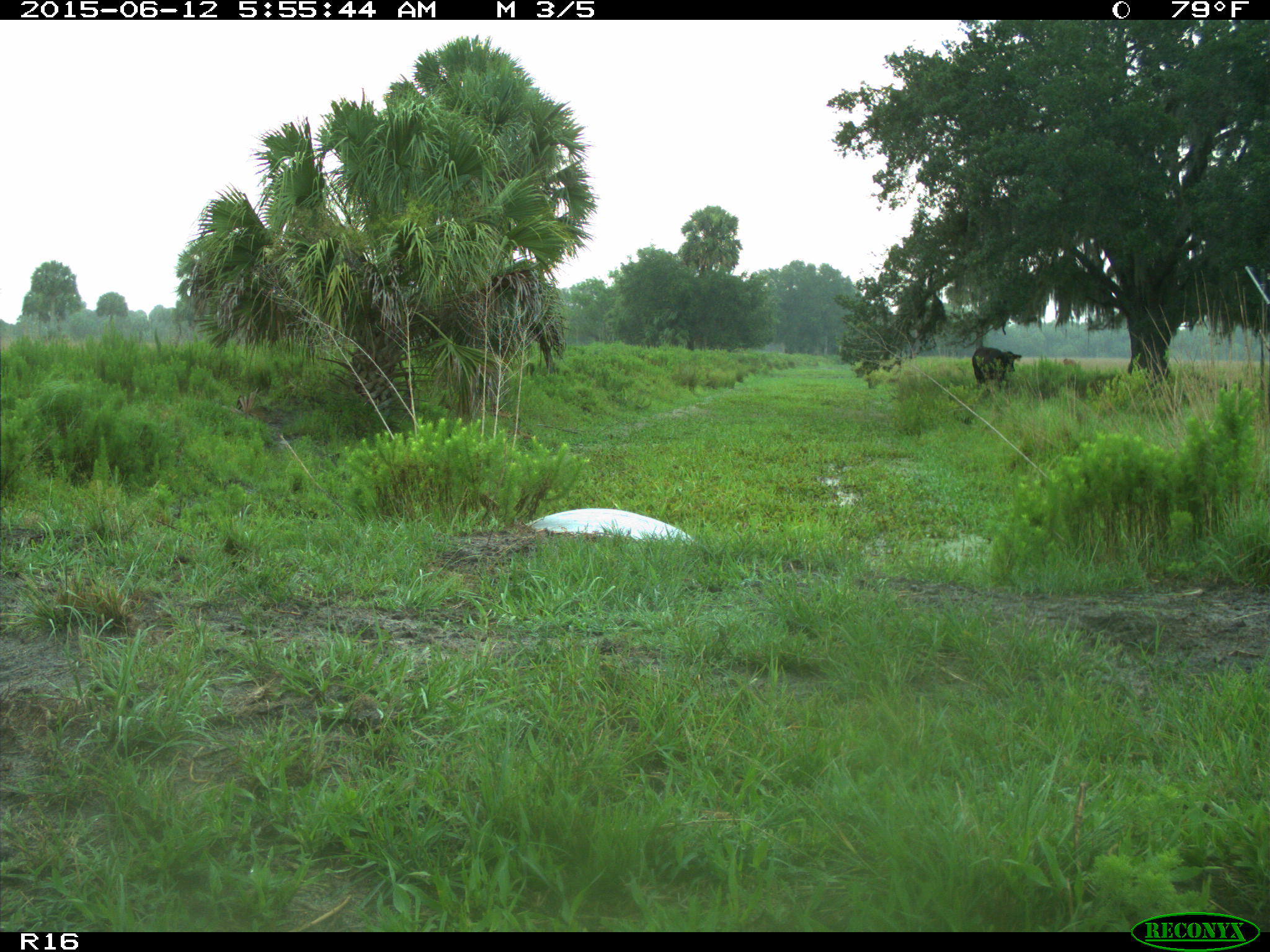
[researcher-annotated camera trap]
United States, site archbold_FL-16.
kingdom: Animalia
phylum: Chordata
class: Mammalia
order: Artiodactyla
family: Bovidae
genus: Bos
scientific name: Bos taurus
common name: domestic cow